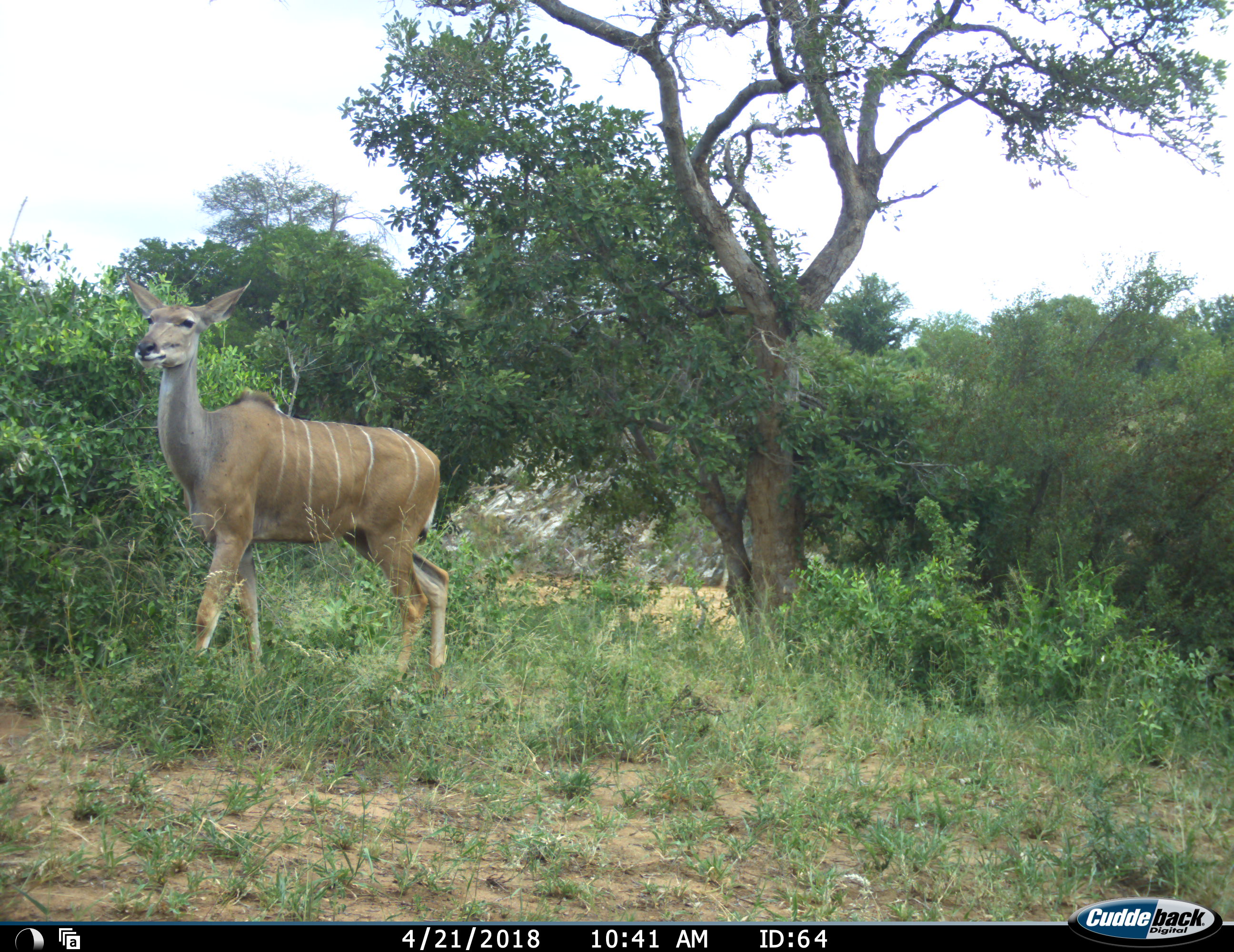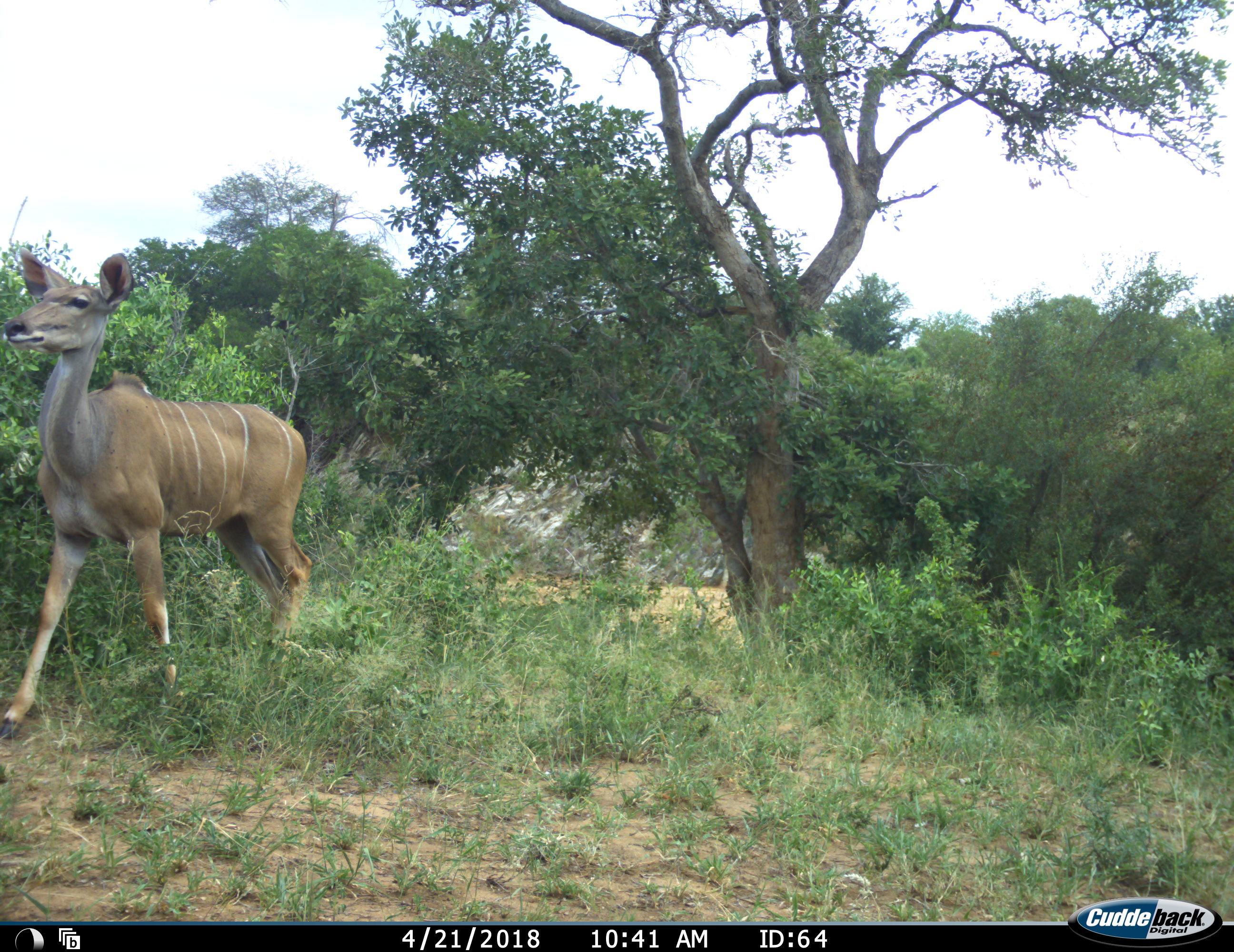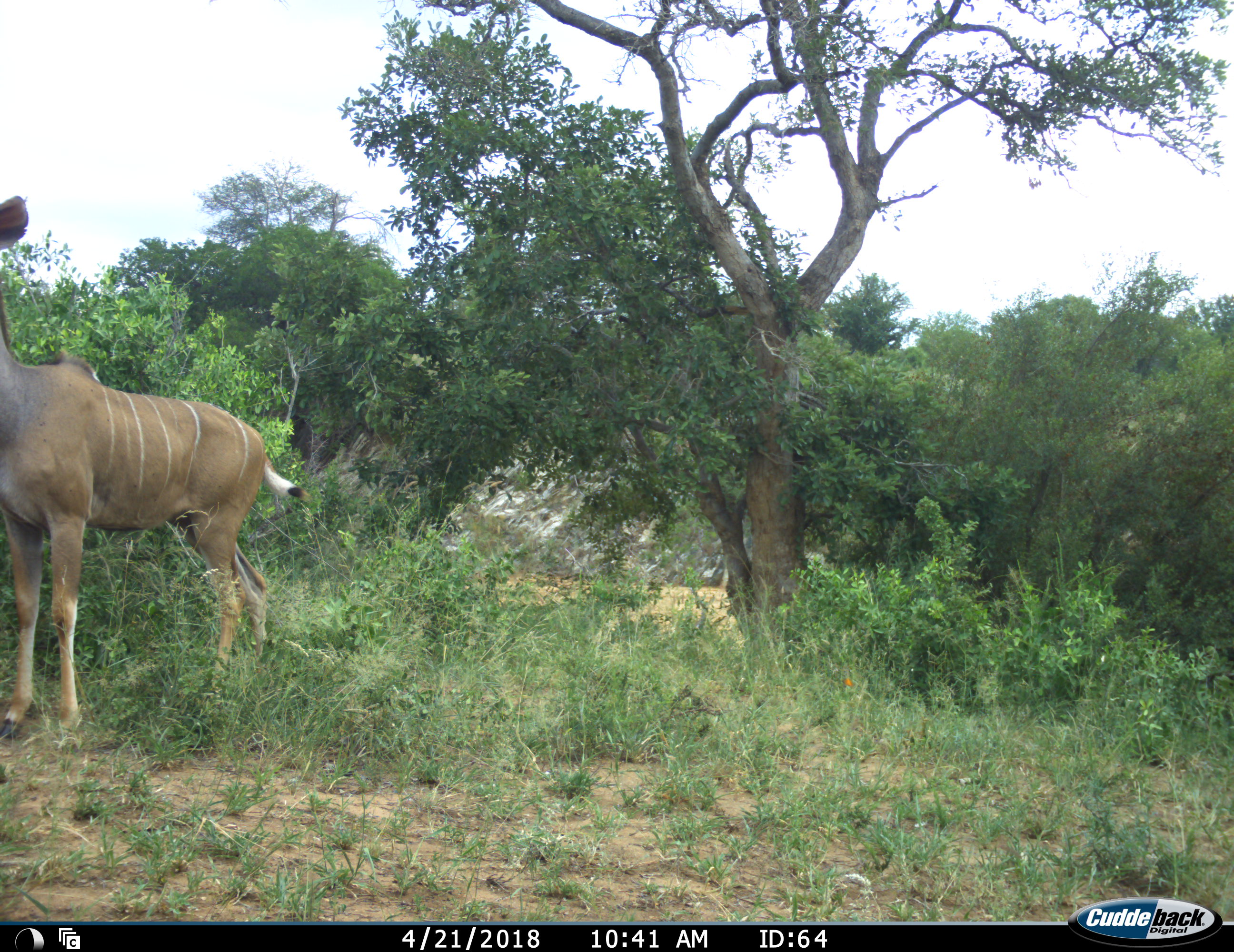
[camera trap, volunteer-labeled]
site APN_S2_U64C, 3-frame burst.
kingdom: Animalia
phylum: Chordata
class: Mammalia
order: Artiodactyla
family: Bovidae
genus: Tragelaphus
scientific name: Tragelaphus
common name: kudu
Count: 1.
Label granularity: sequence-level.